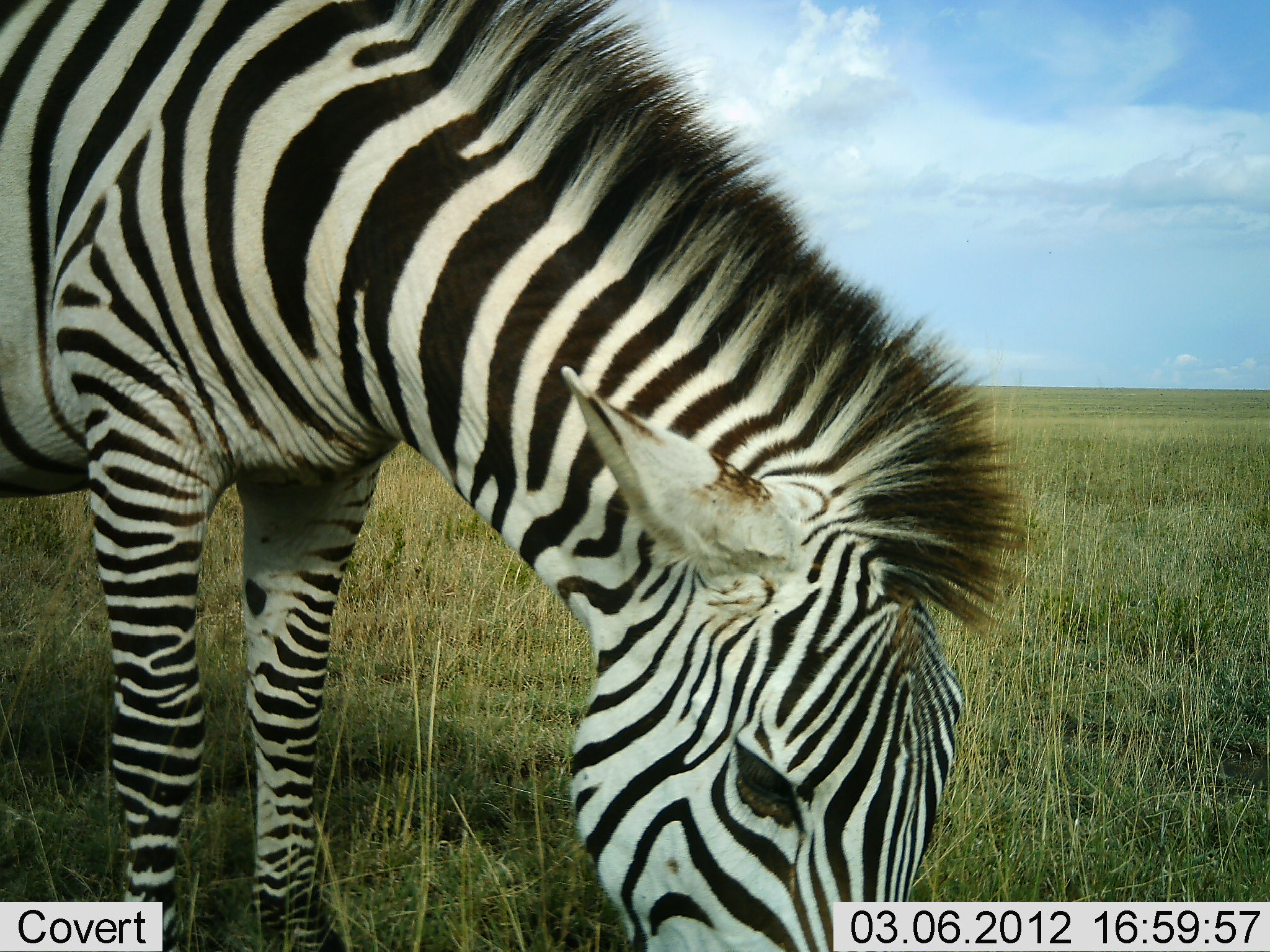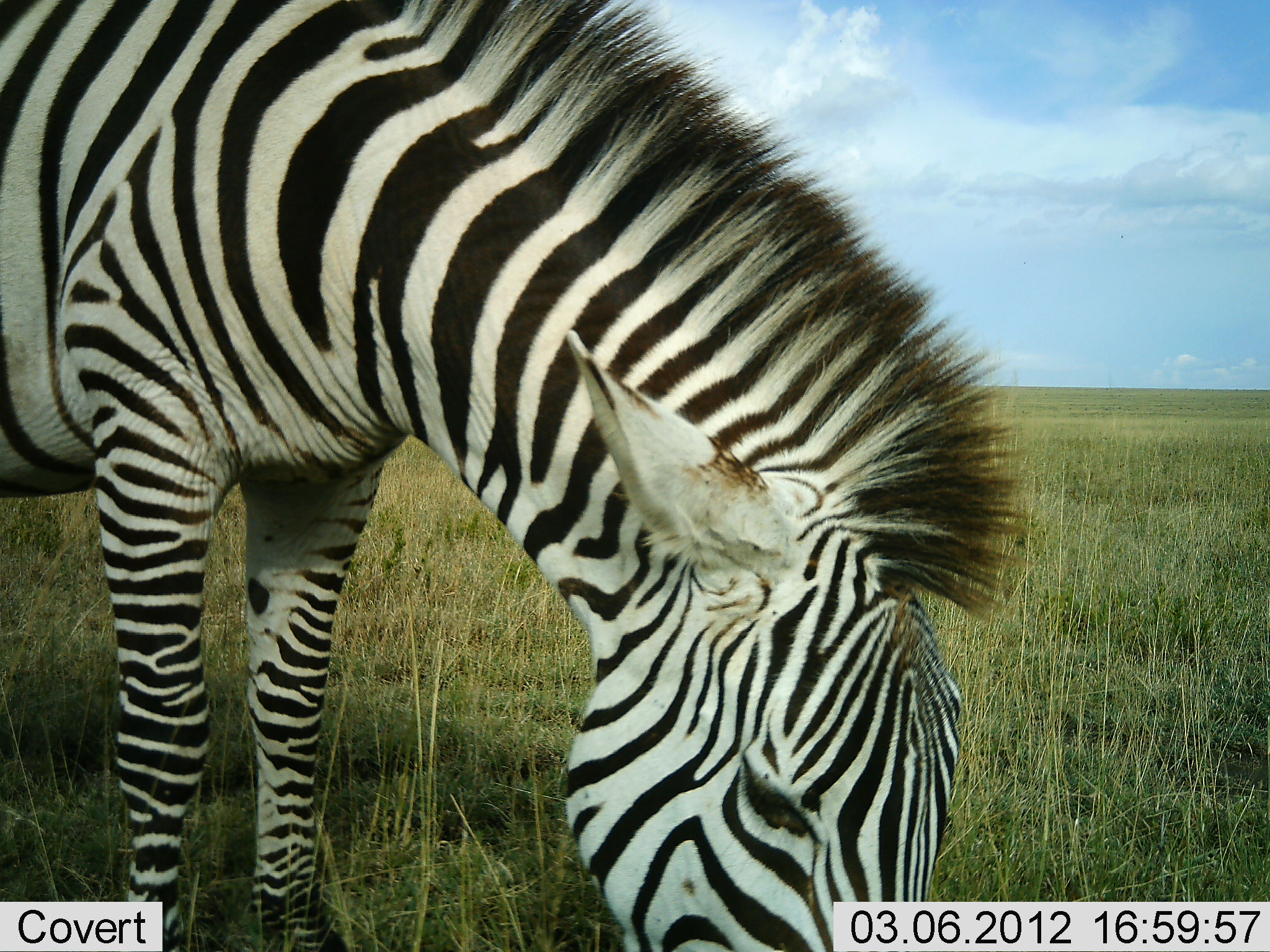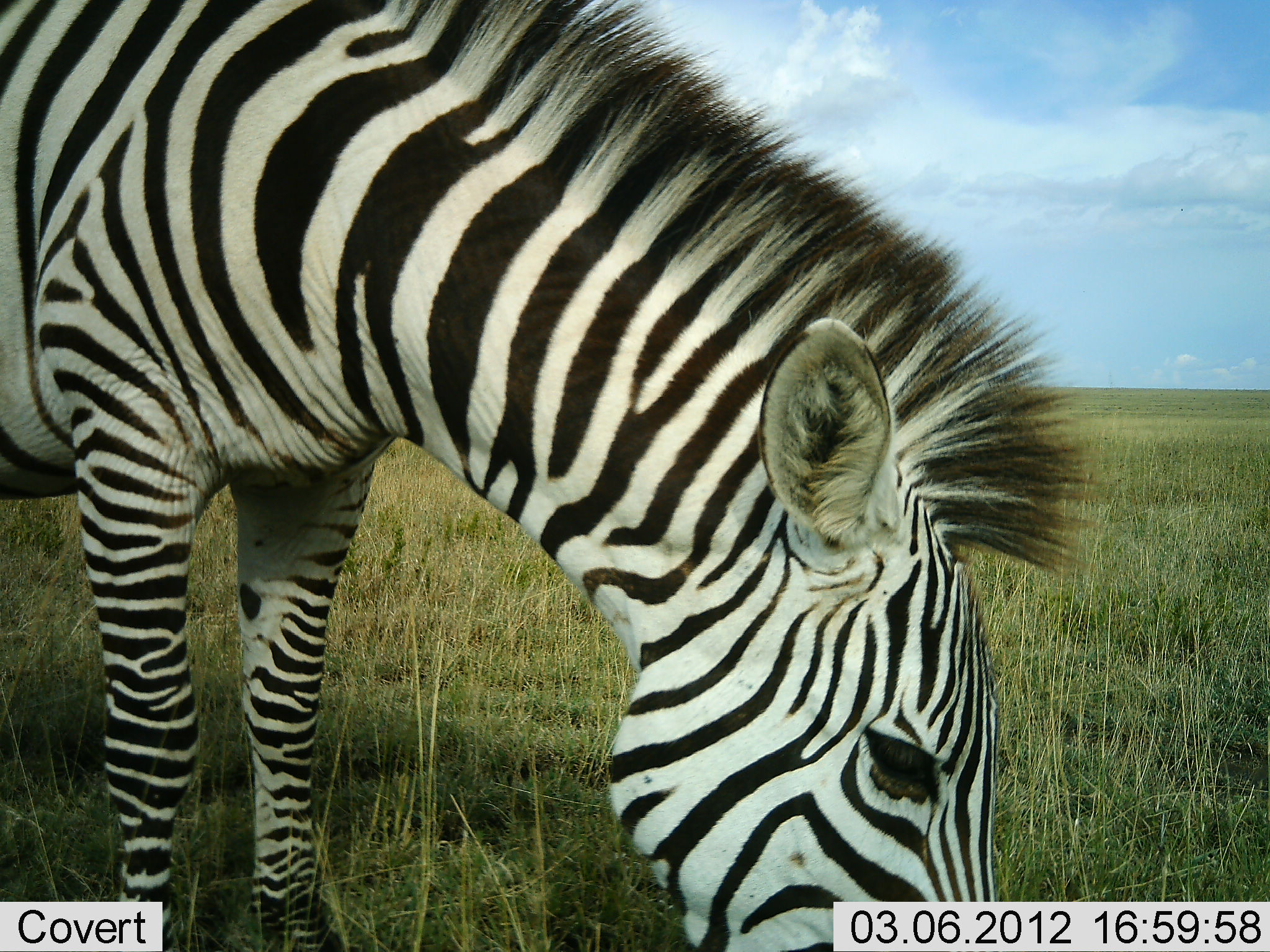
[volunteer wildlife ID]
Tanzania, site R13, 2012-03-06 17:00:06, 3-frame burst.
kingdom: Animalia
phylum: Chordata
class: Mammalia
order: Perissodactyla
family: Equidae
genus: Equus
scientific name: Equus quagga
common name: plains zebra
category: zebra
Zebra (plains zebra) (Equus quagga), count 1. Behavior (volunteer vote fractions): standing 27%, resting 0%, moving 0%, interacting 0%. Young present (vote fraction): 0%. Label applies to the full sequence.